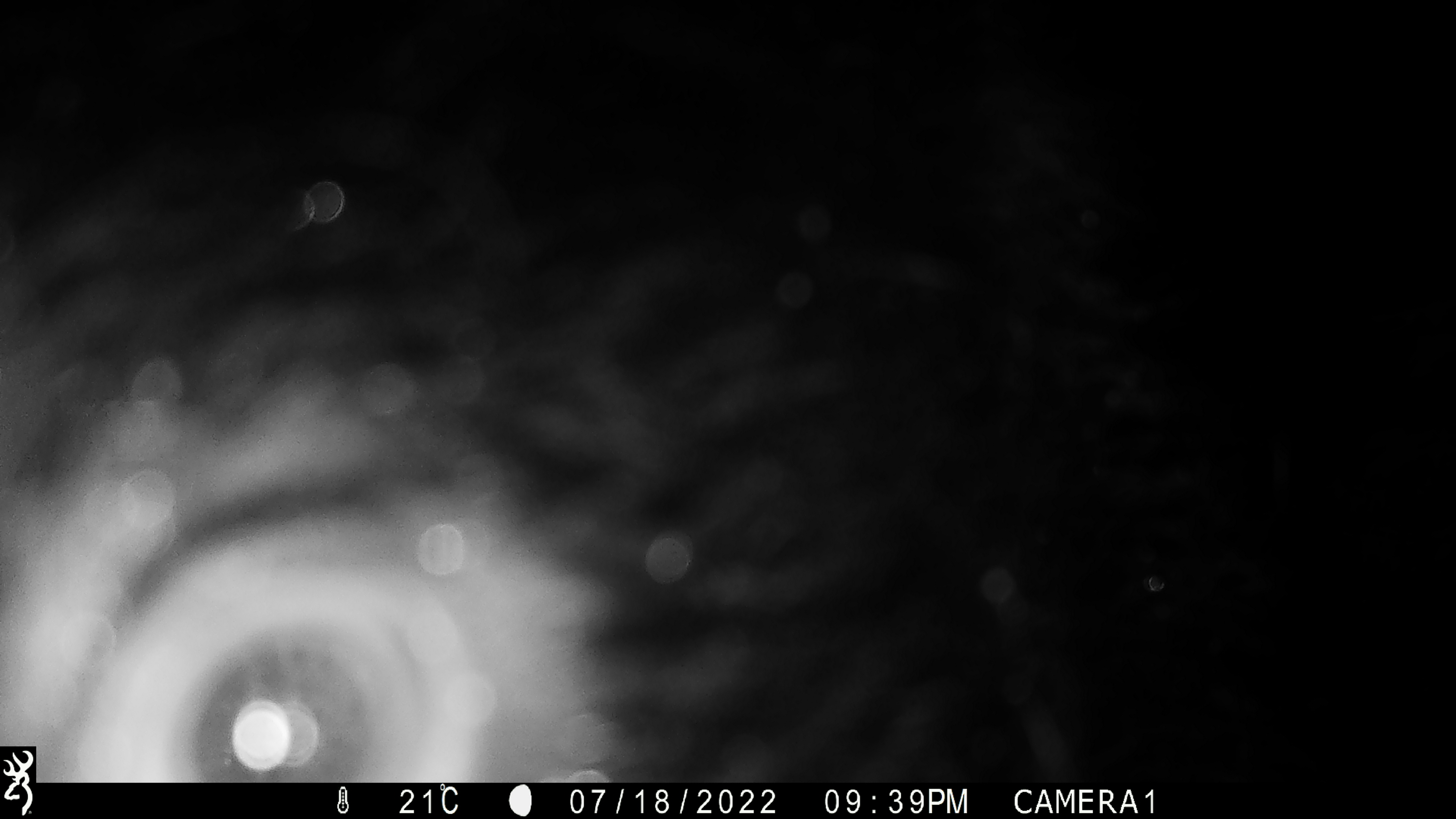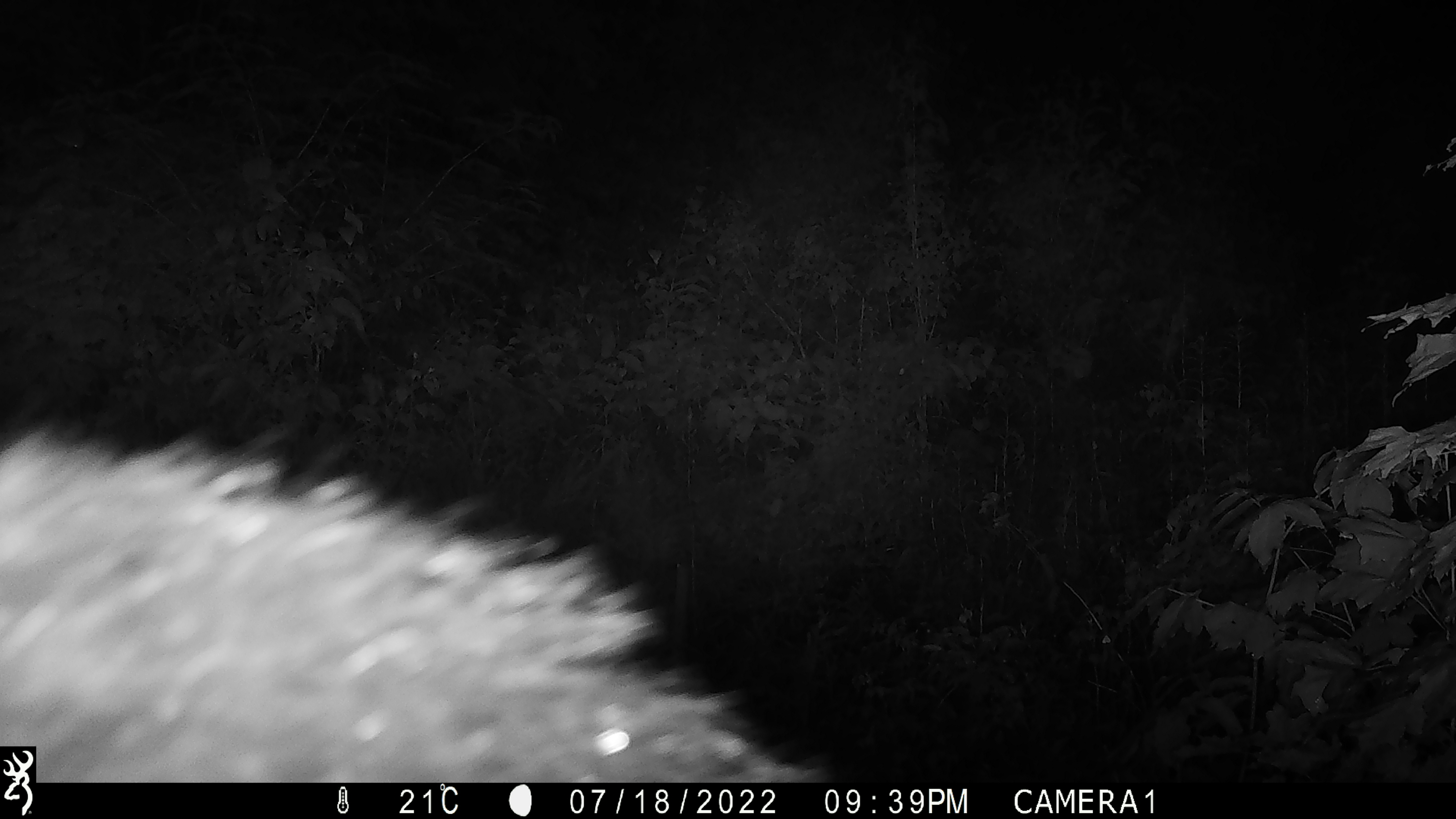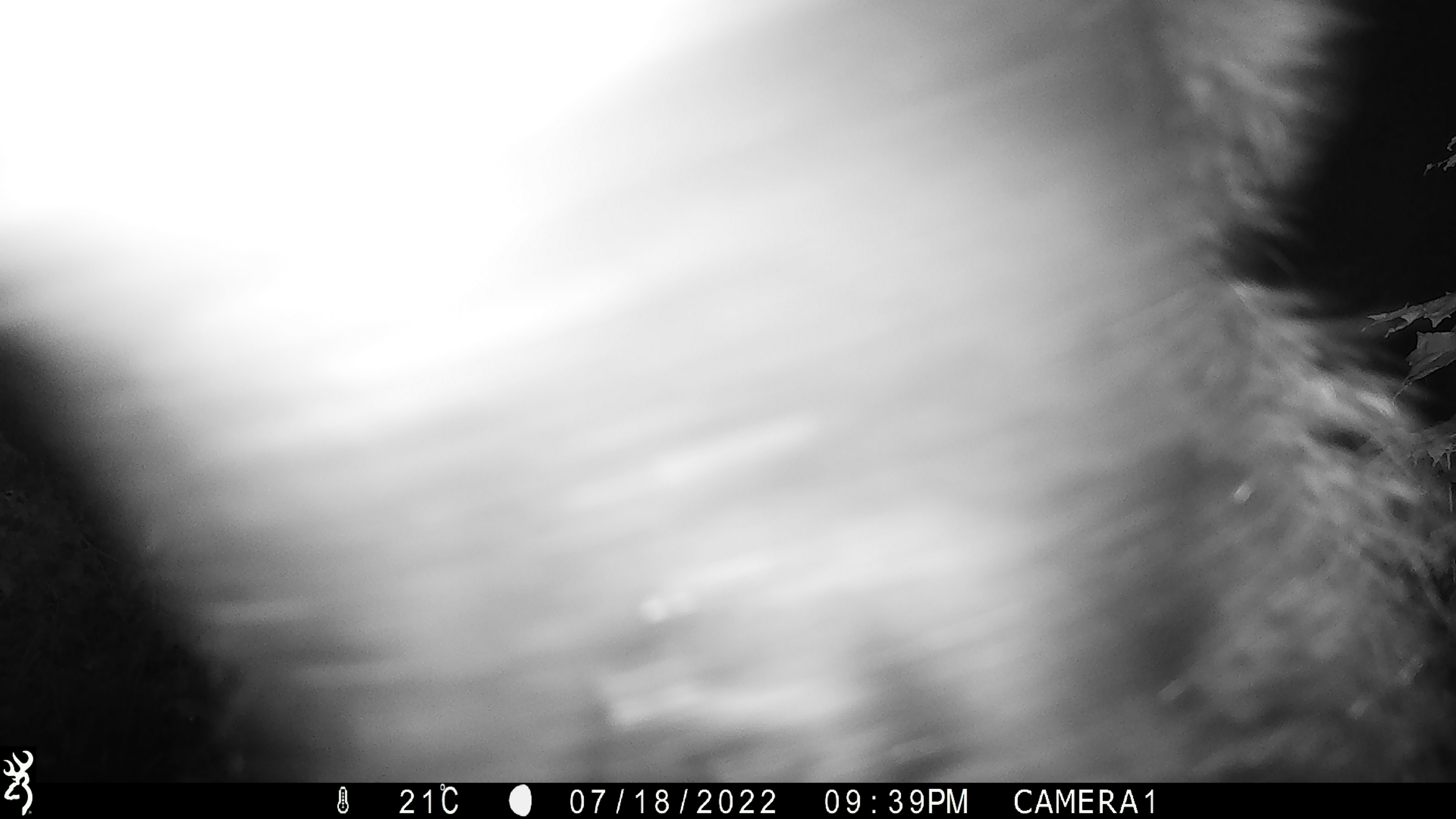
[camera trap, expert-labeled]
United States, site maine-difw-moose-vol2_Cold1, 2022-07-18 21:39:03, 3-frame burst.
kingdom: Animalia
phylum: Chordata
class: Mammalia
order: Carnivora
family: Ursidae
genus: Ursus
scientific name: Ursus americanus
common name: black bear